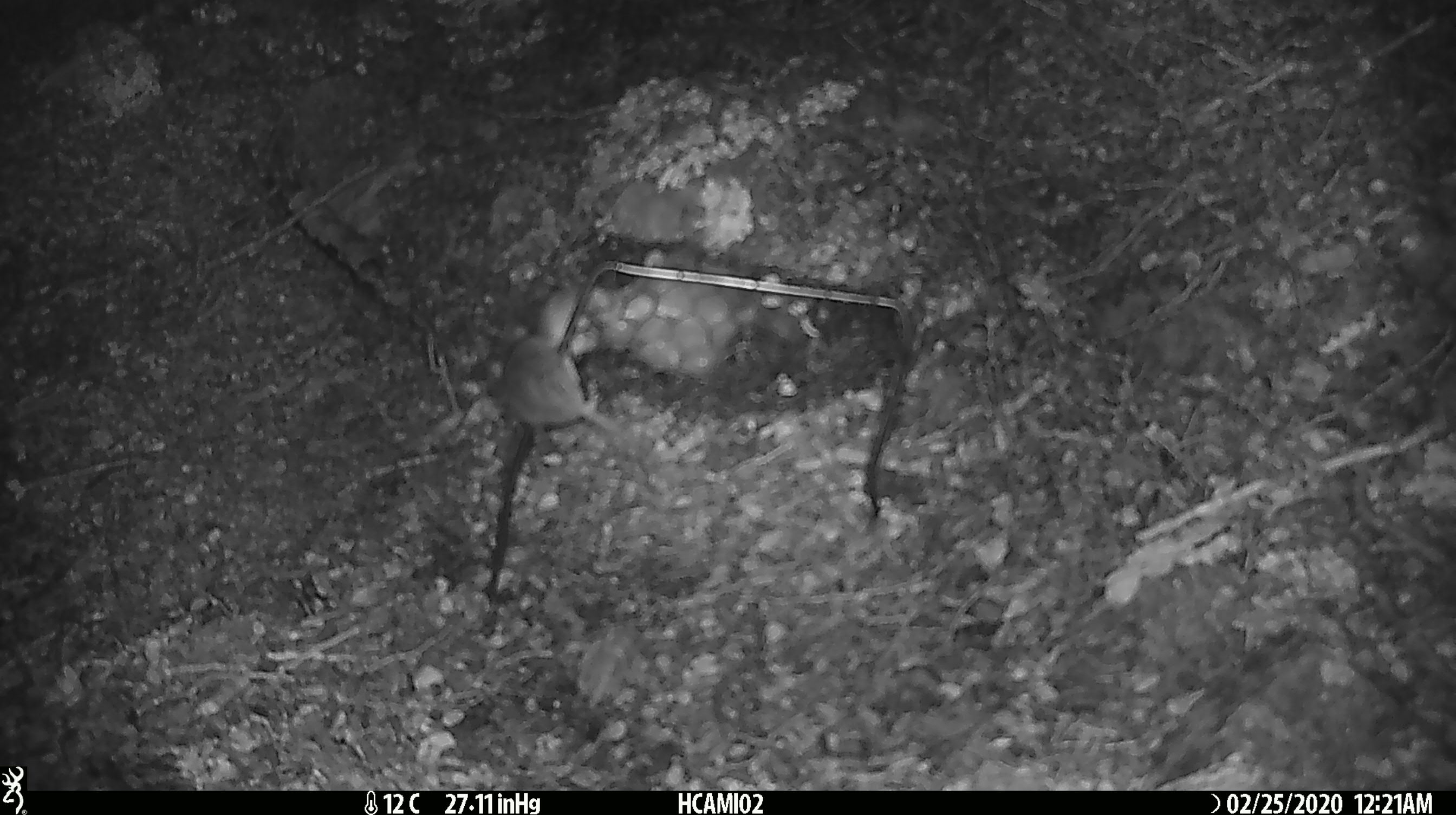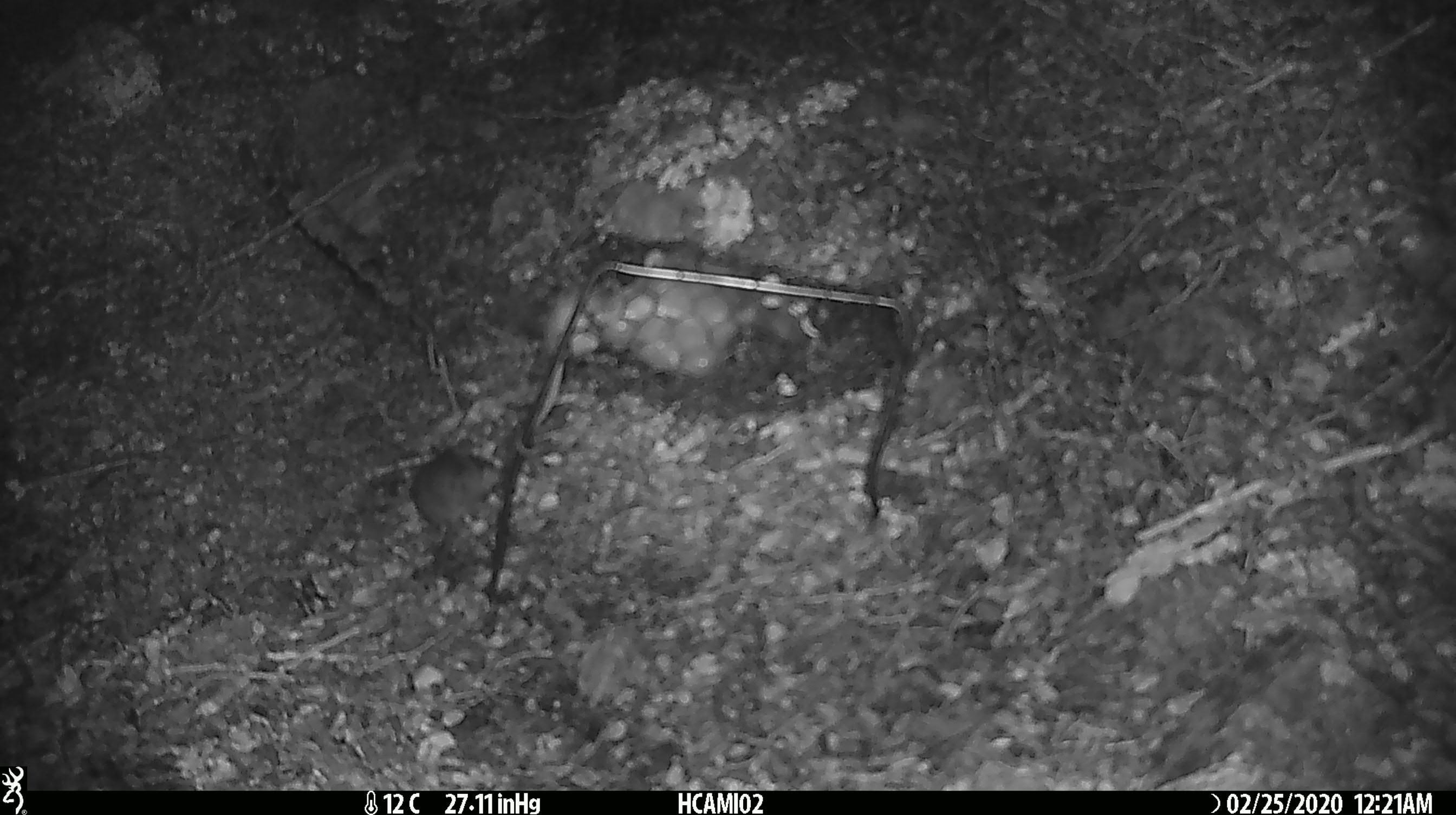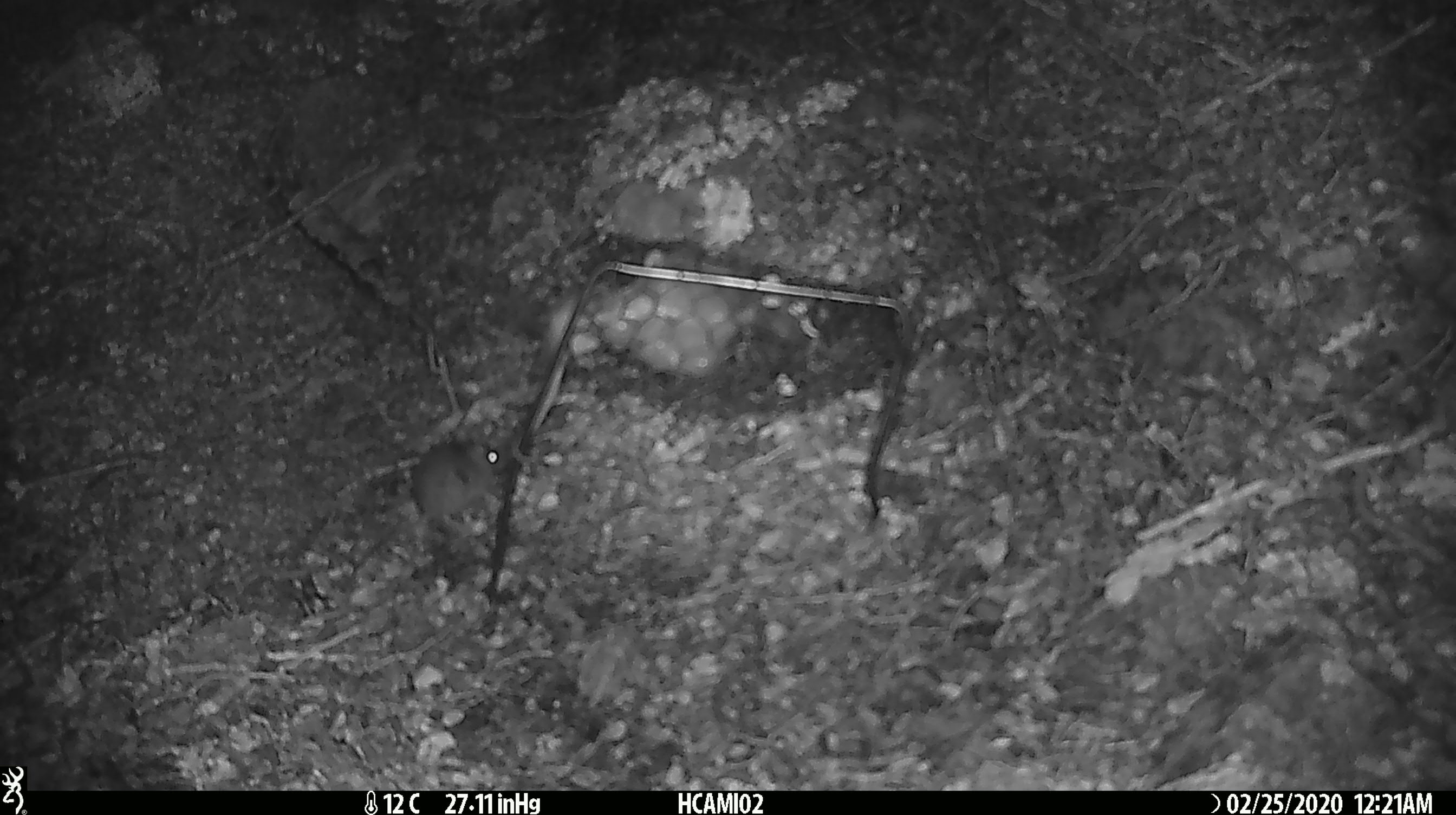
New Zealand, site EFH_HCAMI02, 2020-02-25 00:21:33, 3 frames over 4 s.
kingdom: Animalia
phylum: Chordata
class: Mammalia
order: Rodentia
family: Muridae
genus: Mus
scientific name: Mus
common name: mouse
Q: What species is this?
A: Mouse (Mus).